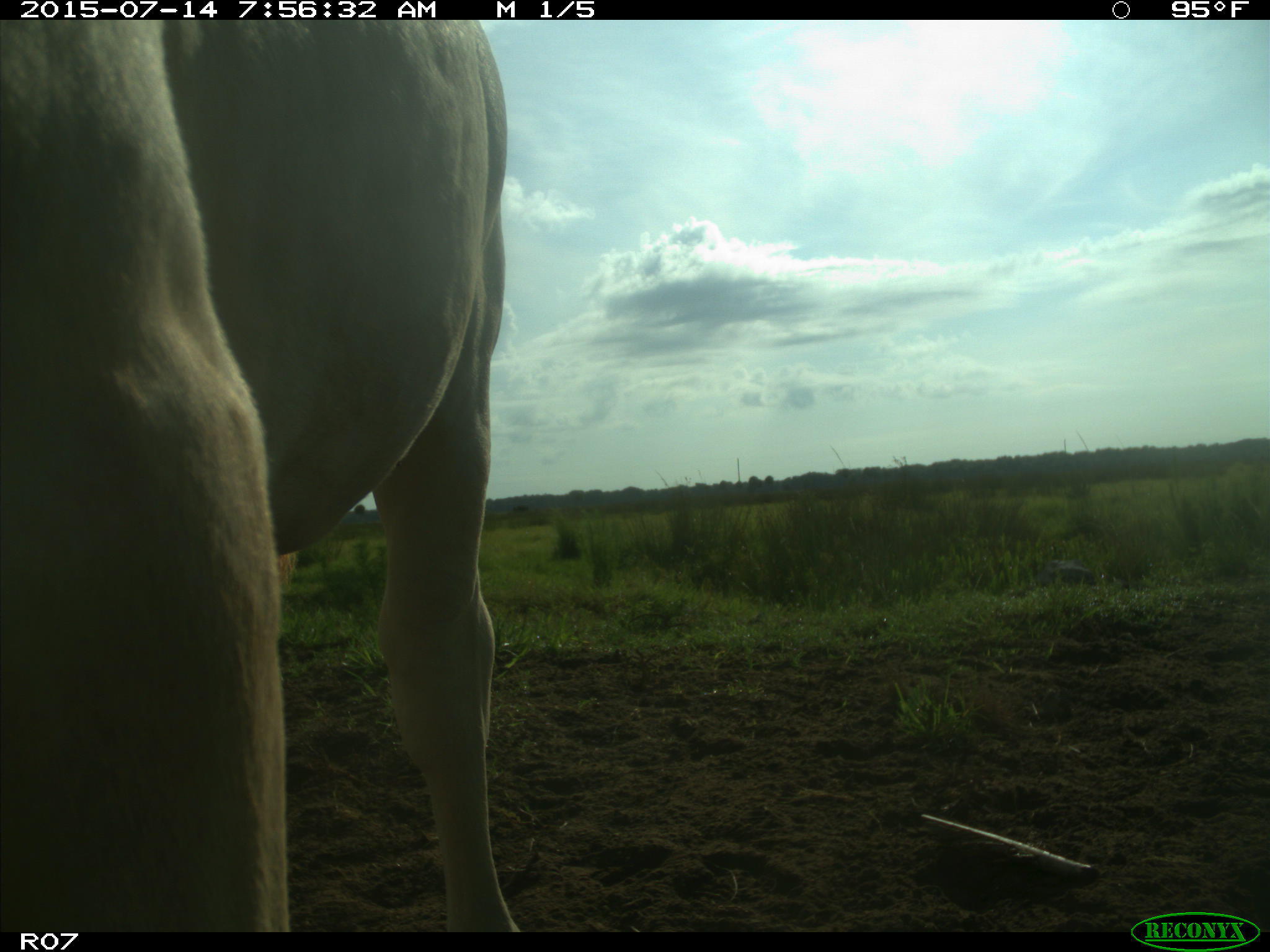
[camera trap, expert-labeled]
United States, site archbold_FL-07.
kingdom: Animalia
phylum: Chordata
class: Mammalia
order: Artiodactyla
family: Bovidae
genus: Bos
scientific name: Bos taurus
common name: domestic cow